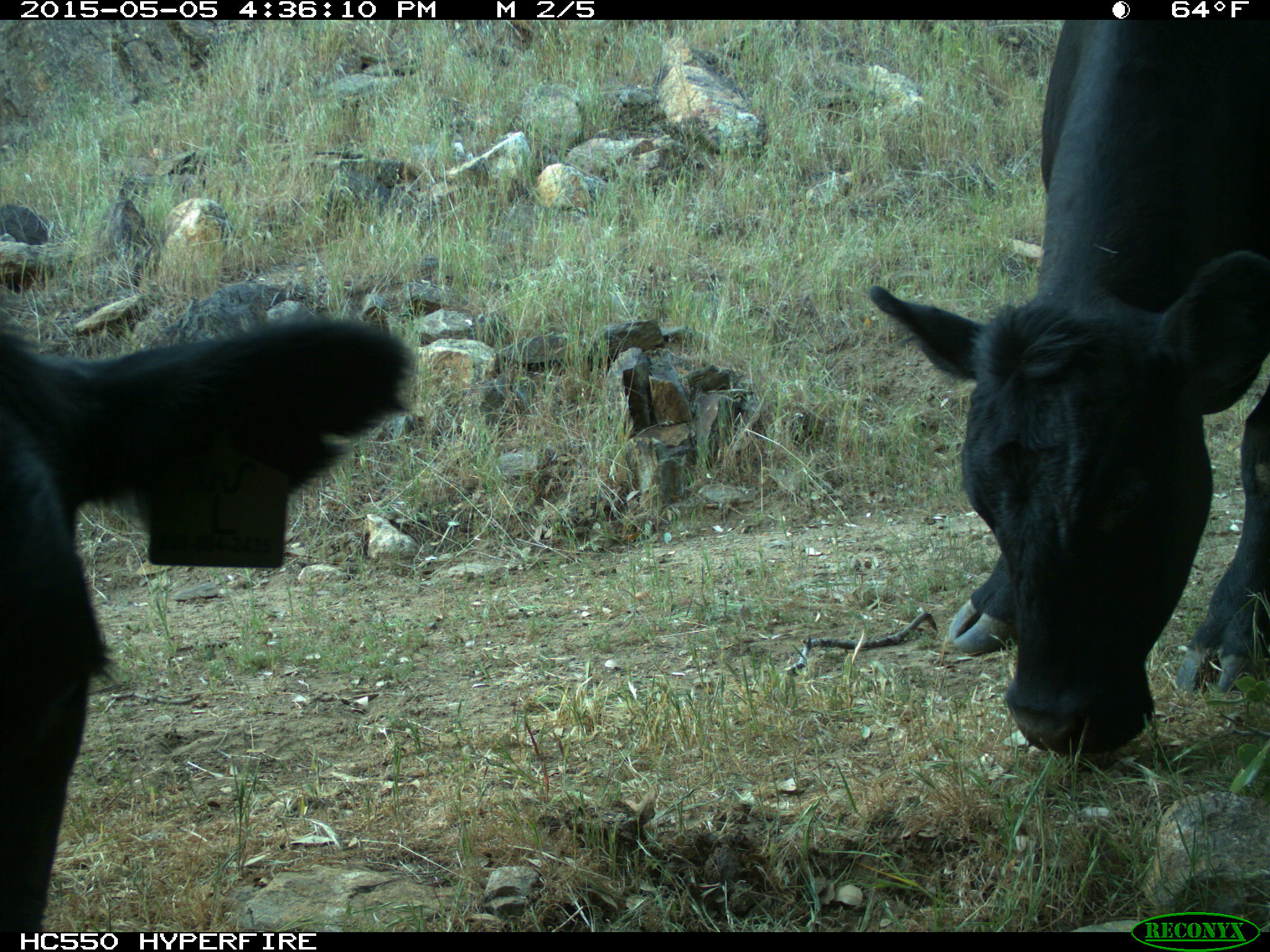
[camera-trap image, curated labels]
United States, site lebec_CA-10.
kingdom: Animalia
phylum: Chordata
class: Mammalia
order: Artiodactyla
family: Bovidae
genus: Bos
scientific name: Bos taurus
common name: domestic cow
Bos taurus (domestic cow).